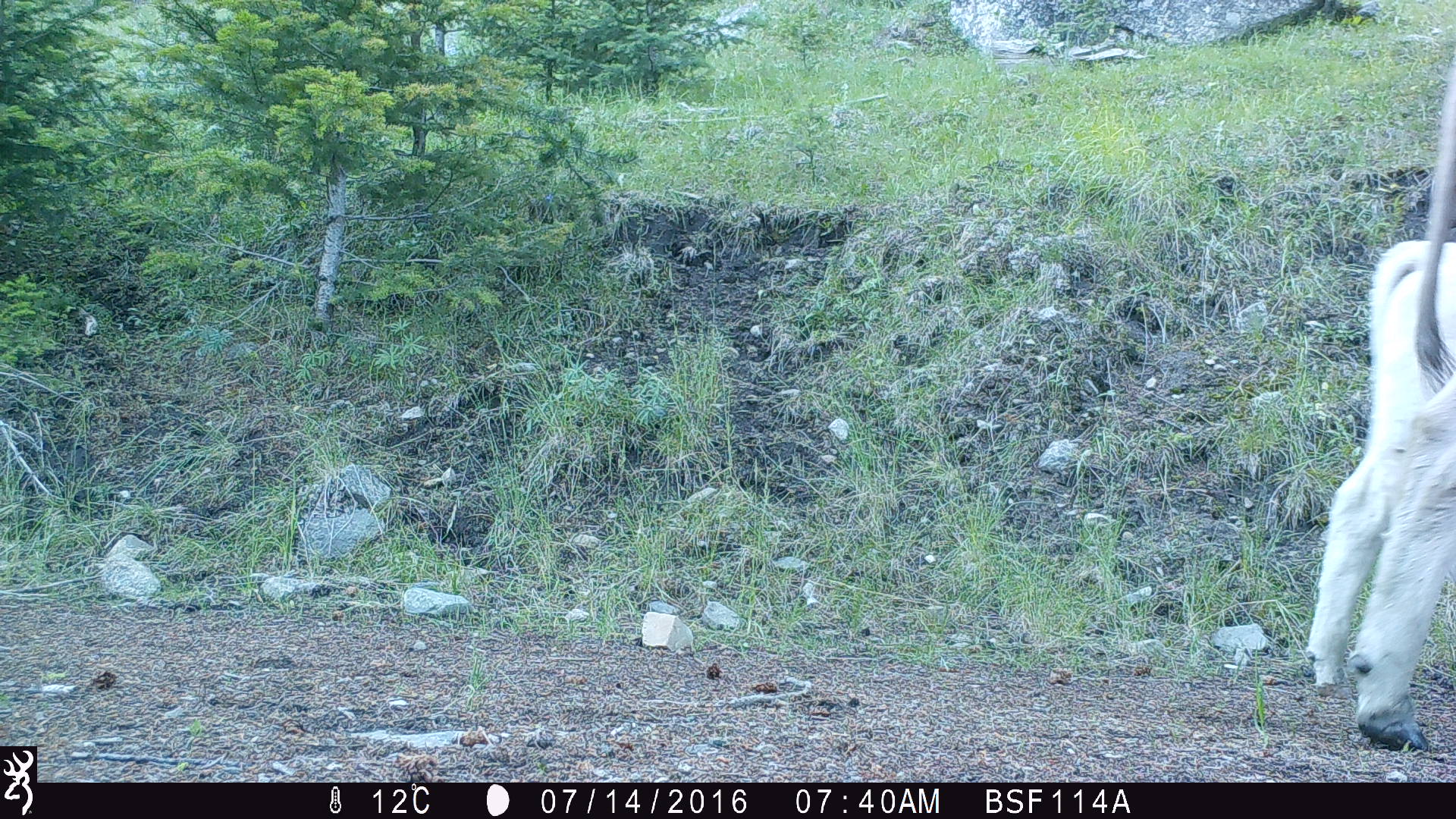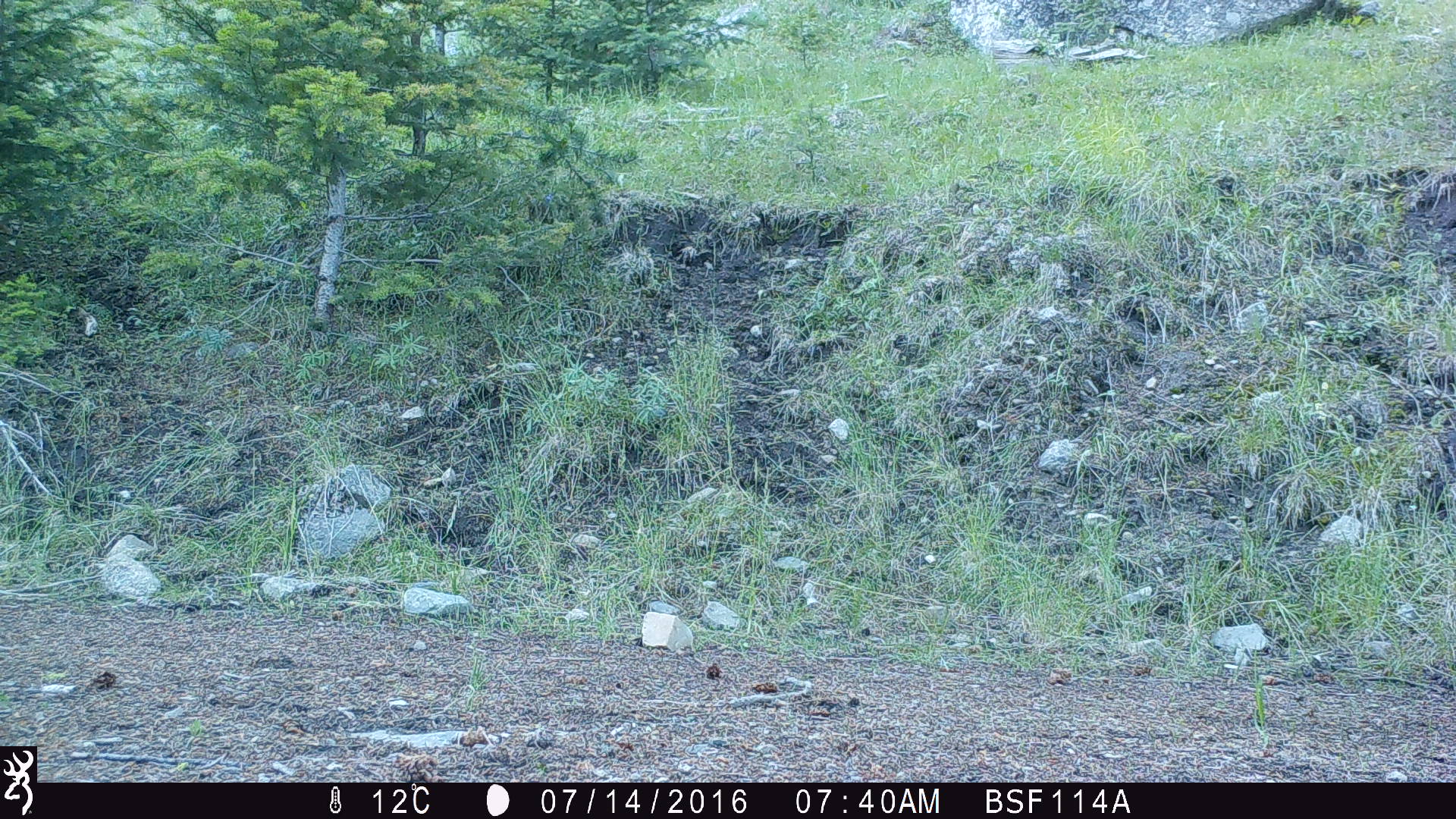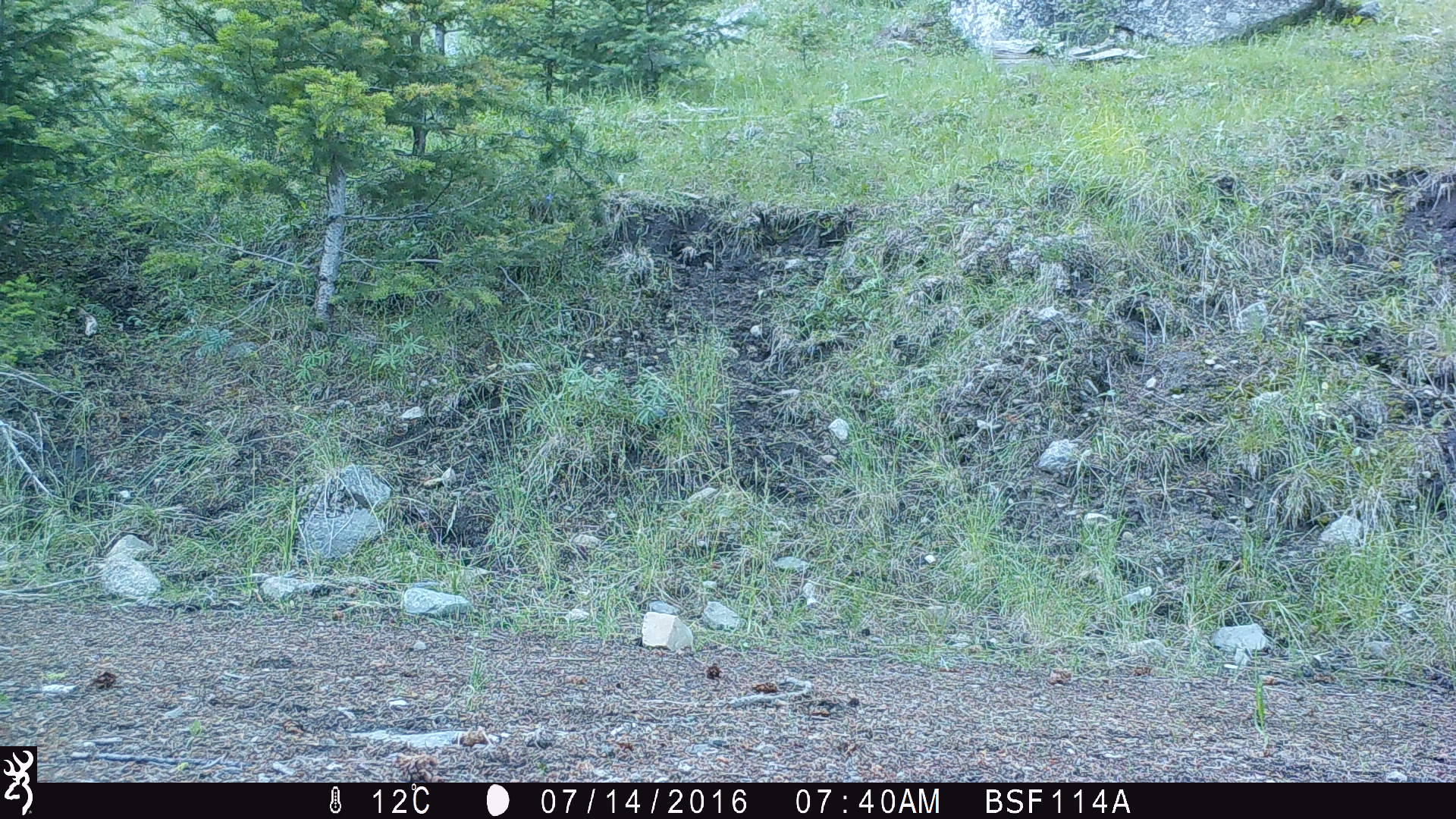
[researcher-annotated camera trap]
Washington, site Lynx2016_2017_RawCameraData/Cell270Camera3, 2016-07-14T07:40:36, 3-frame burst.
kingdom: Animalia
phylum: Chordata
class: Mammalia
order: Artiodactyla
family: Bovidae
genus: Bos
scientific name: Bos taurus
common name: domestic cattle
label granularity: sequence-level